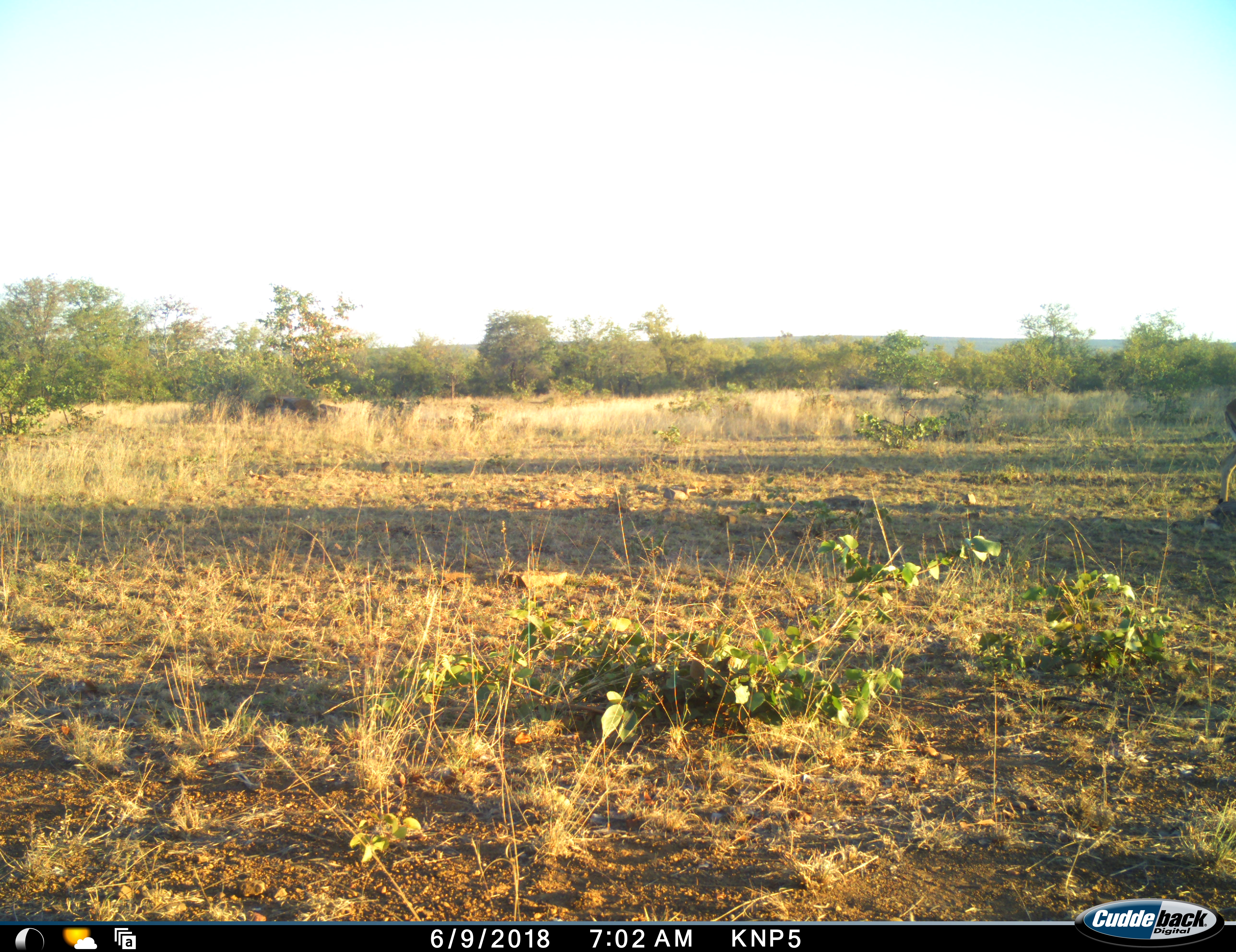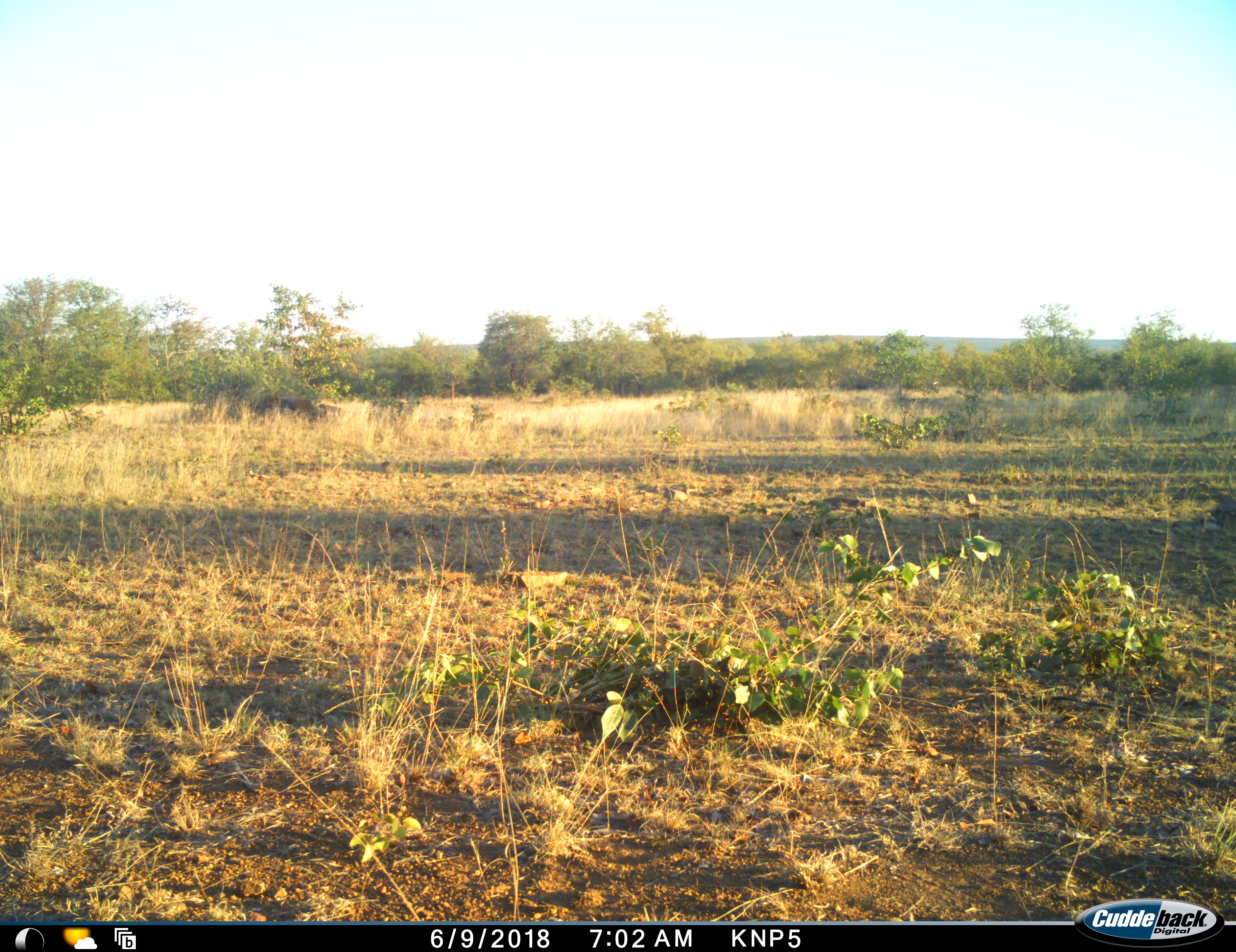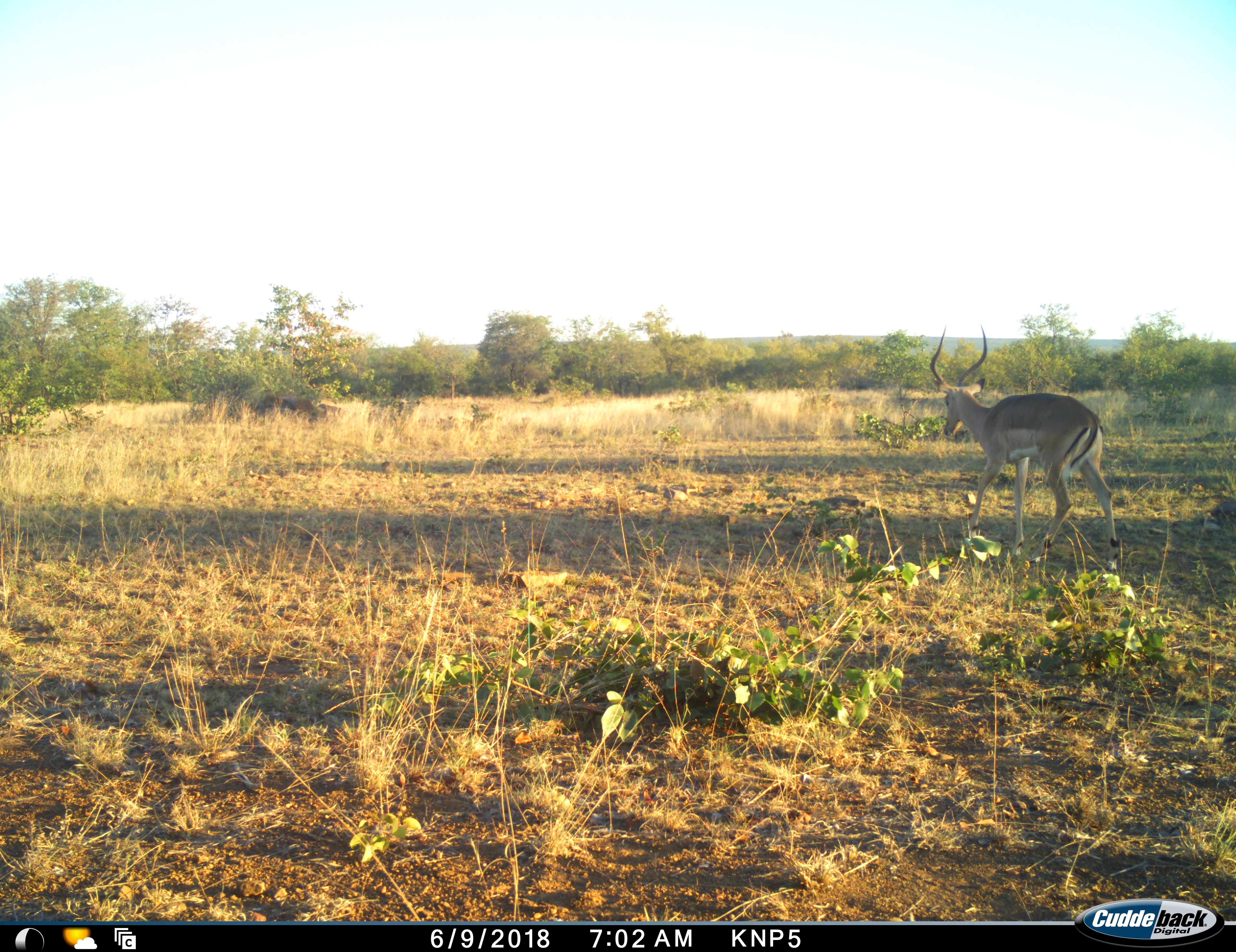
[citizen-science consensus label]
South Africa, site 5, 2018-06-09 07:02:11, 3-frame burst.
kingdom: Animalia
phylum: Chordata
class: Mammalia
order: Artiodactyla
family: Bovidae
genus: Aepyceros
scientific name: Aepyceros melampus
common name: impala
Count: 1.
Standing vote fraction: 11%.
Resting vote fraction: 0%.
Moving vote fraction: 100%.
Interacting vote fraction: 0%.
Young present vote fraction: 0%.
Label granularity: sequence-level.